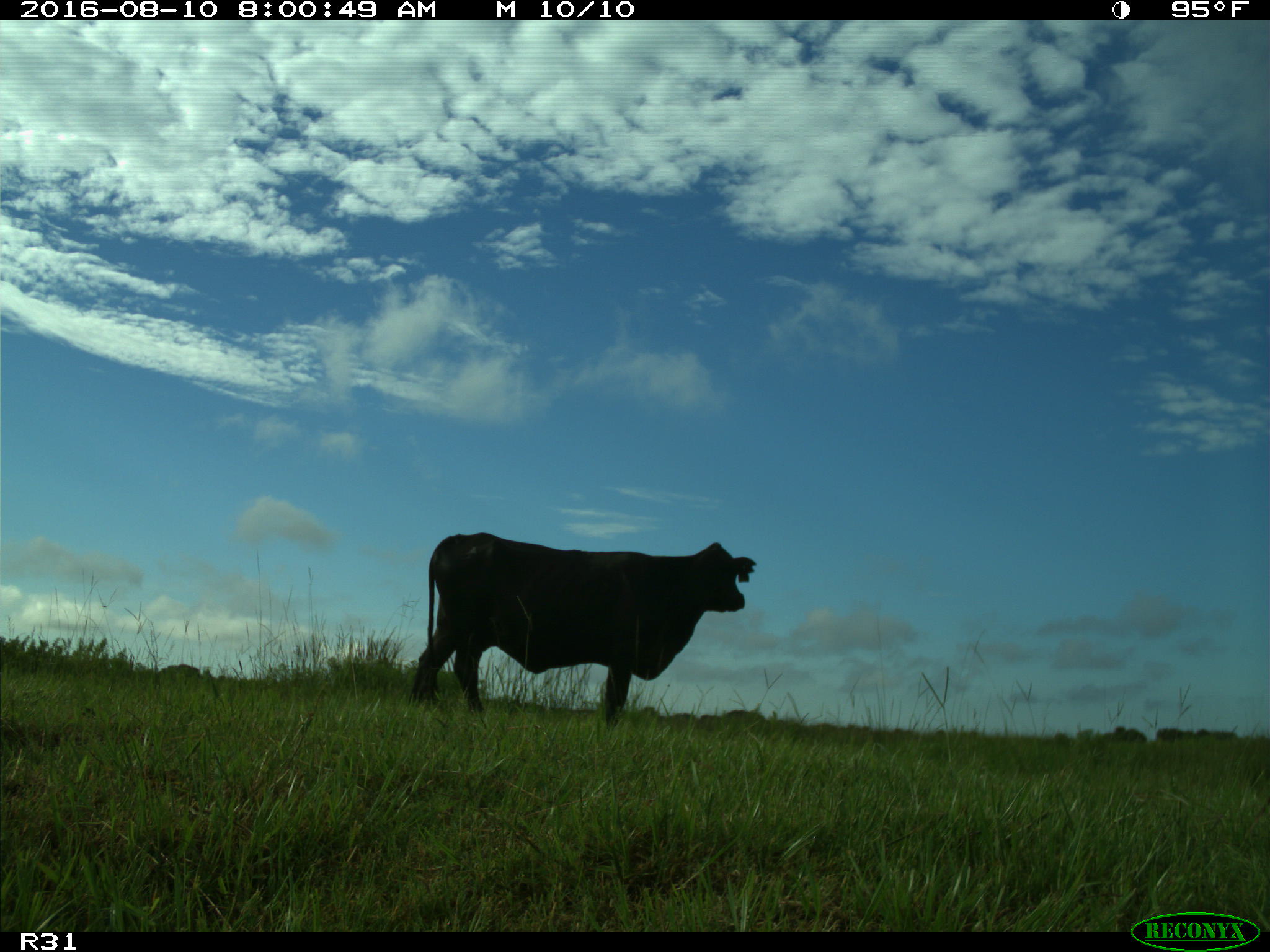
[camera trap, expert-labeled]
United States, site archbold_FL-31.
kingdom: Animalia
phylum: Chordata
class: Mammalia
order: Artiodactyla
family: Bovidae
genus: Bos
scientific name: Bos taurus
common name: domestic cow